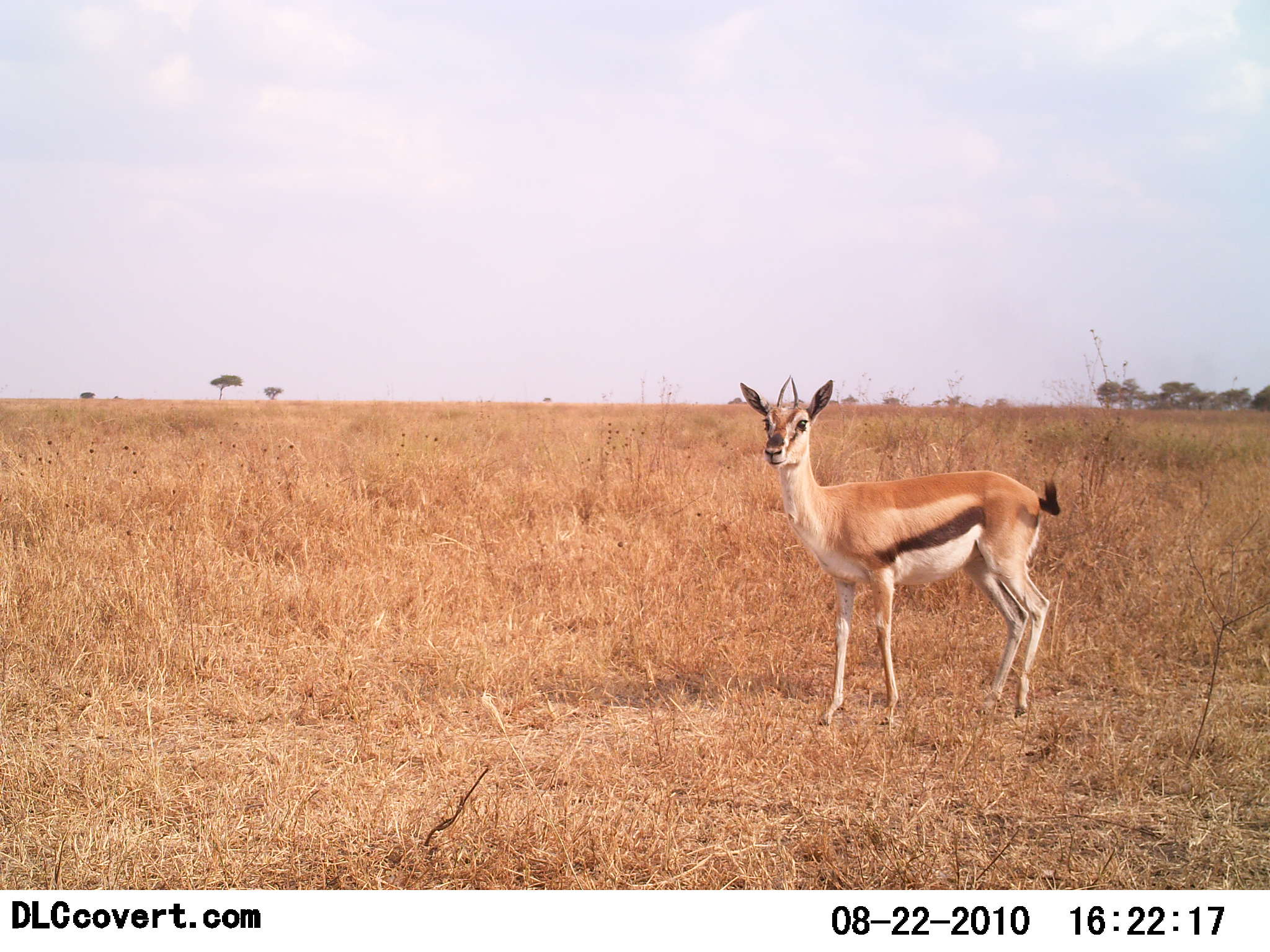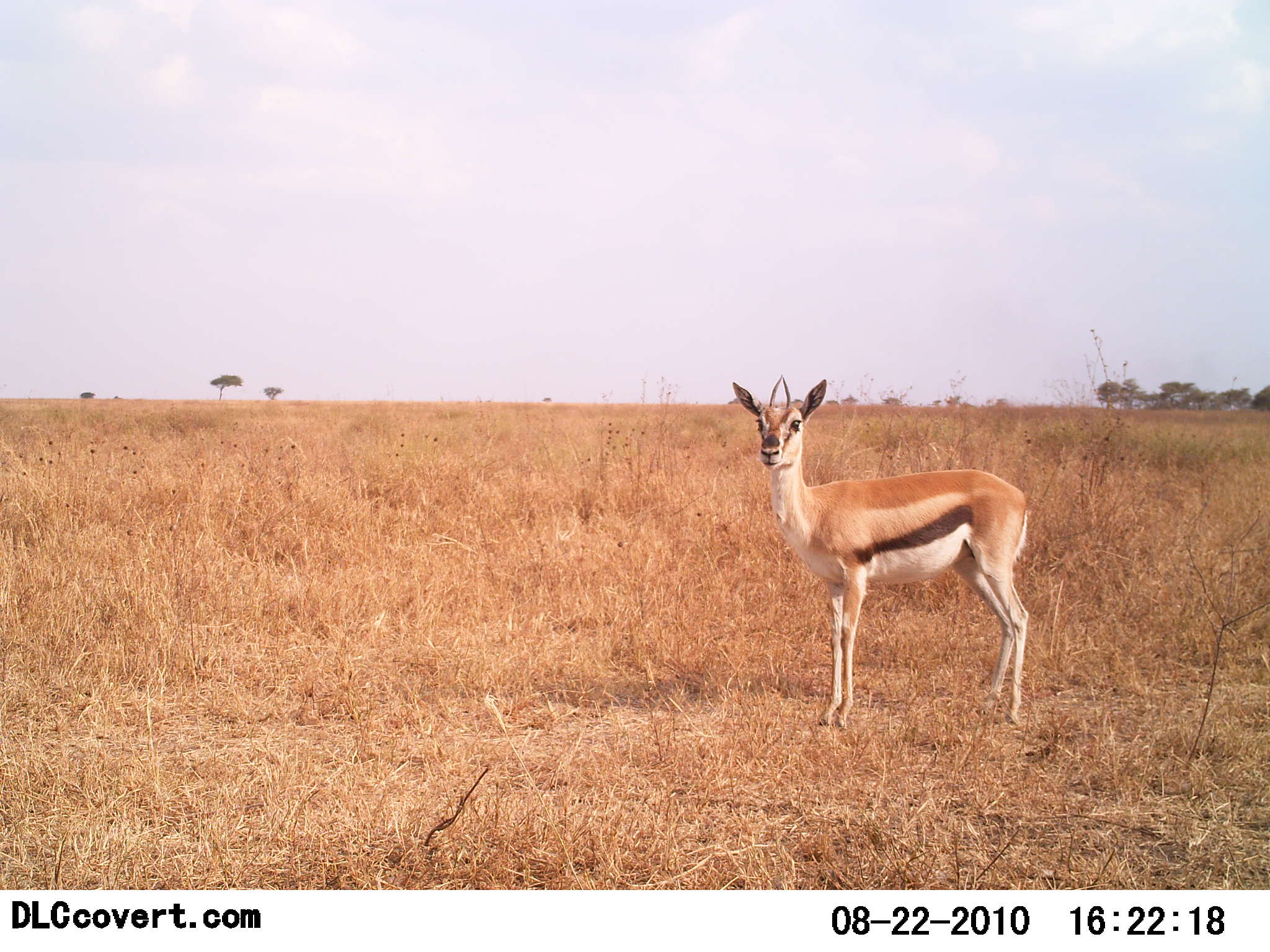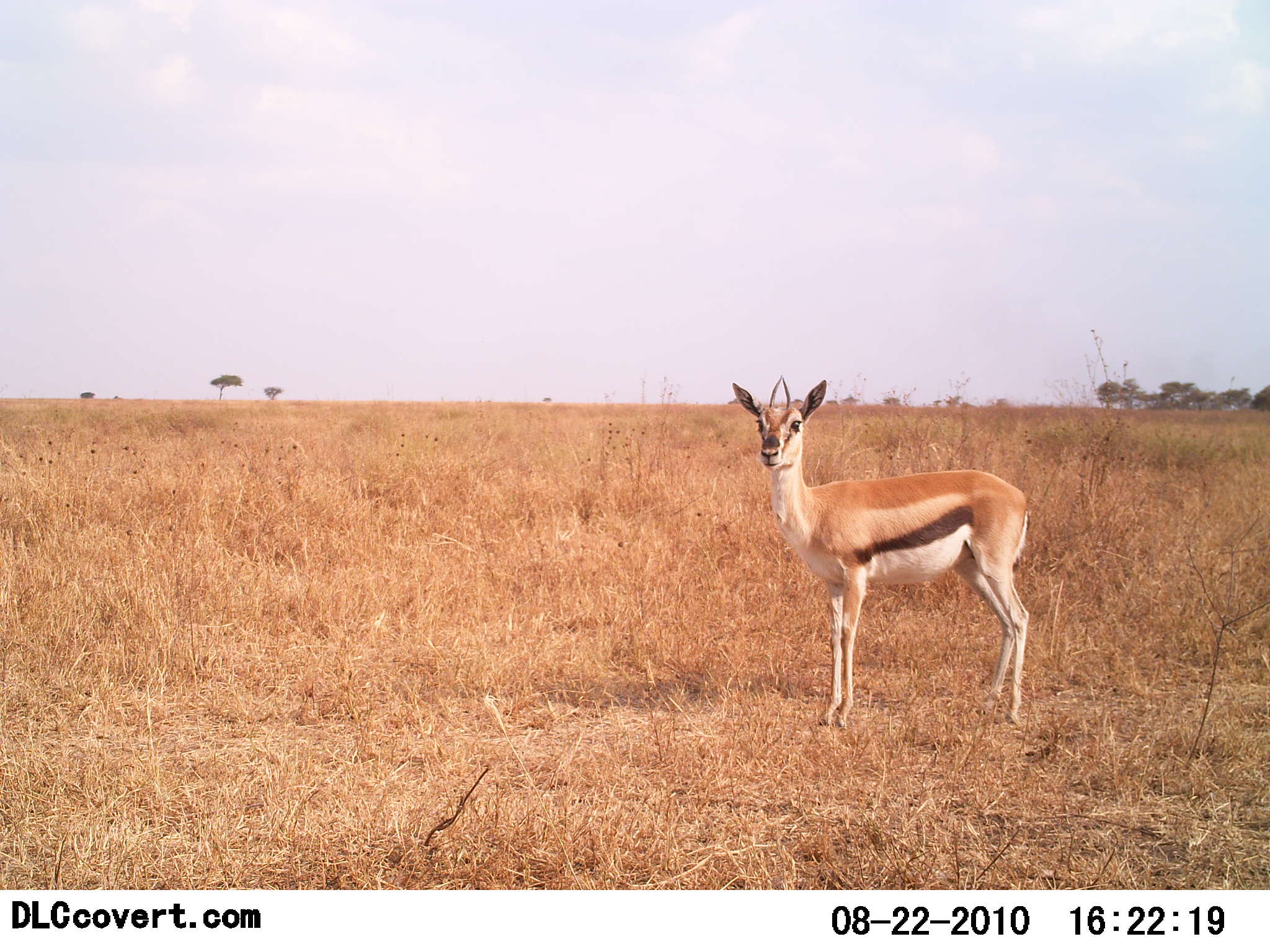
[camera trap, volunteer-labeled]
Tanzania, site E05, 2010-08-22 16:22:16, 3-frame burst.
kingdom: Animalia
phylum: Chordata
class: Mammalia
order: Artiodactyla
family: Bovidae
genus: Eudorcas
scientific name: Eudorcas thomsonii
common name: thomson's gazelle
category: gazellethomsons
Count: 1.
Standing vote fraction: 86%.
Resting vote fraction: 0%.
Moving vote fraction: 14%.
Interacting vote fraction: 0%.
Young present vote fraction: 0%.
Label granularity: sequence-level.